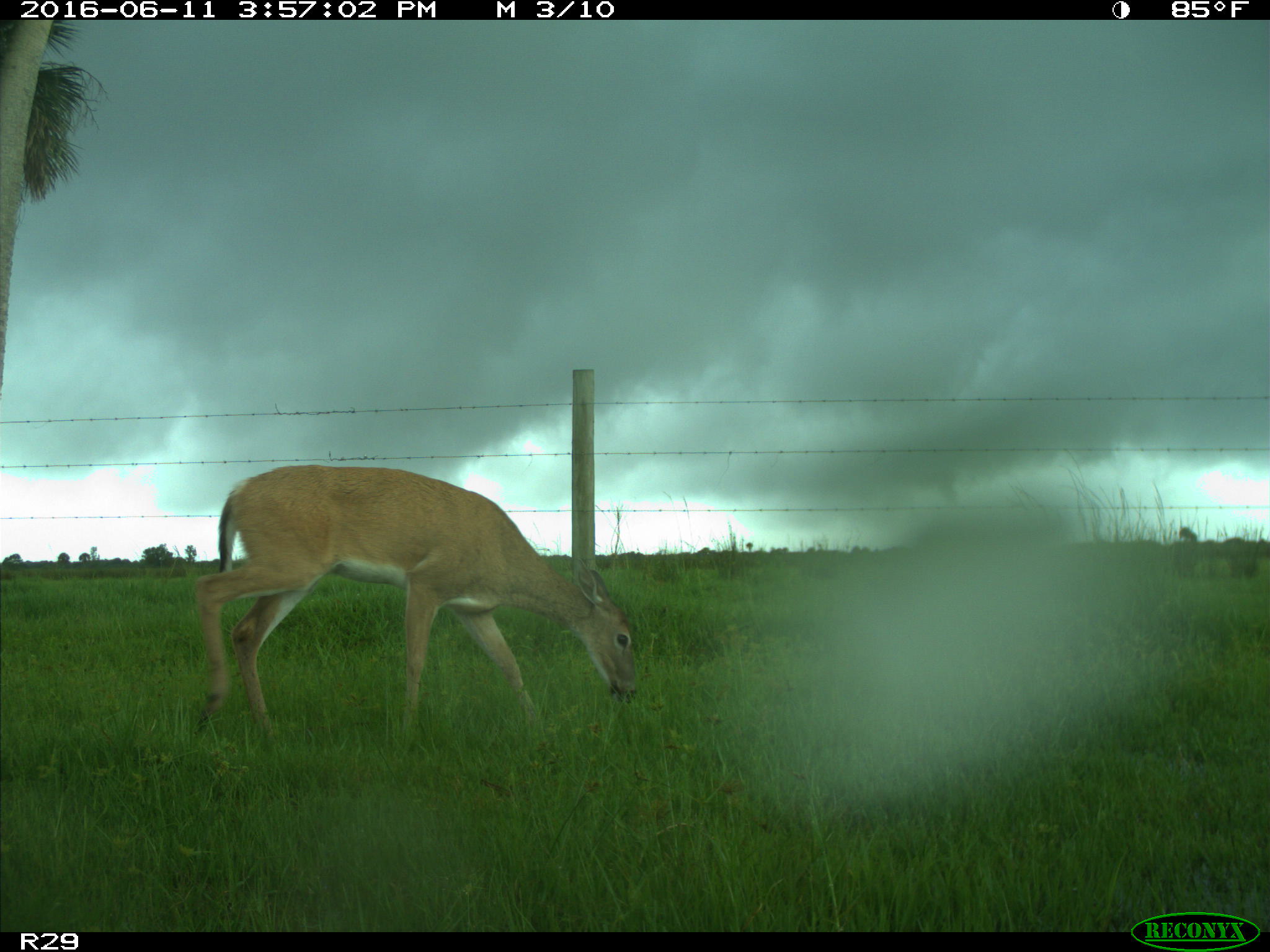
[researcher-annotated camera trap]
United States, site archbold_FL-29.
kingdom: Animalia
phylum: Chordata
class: Mammalia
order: Artiodactyla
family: Cervidae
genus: Odocoileus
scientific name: Odocoileus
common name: deer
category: unidentified deer